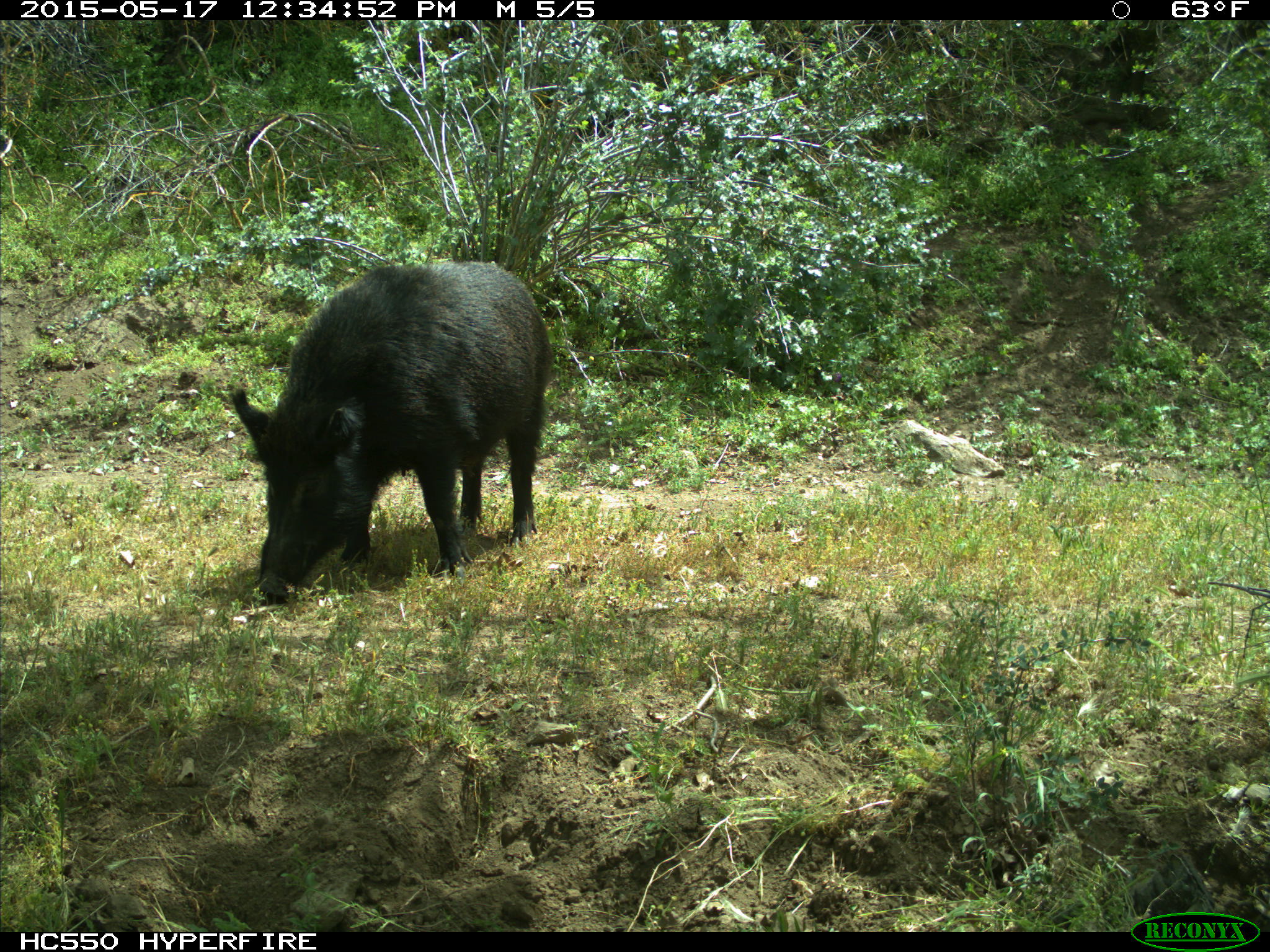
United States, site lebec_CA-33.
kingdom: Animalia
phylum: Chordata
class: Mammalia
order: Artiodactyla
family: Suidae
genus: Sus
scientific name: Sus scrofa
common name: wild boar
Sus scrofa (wild boar).